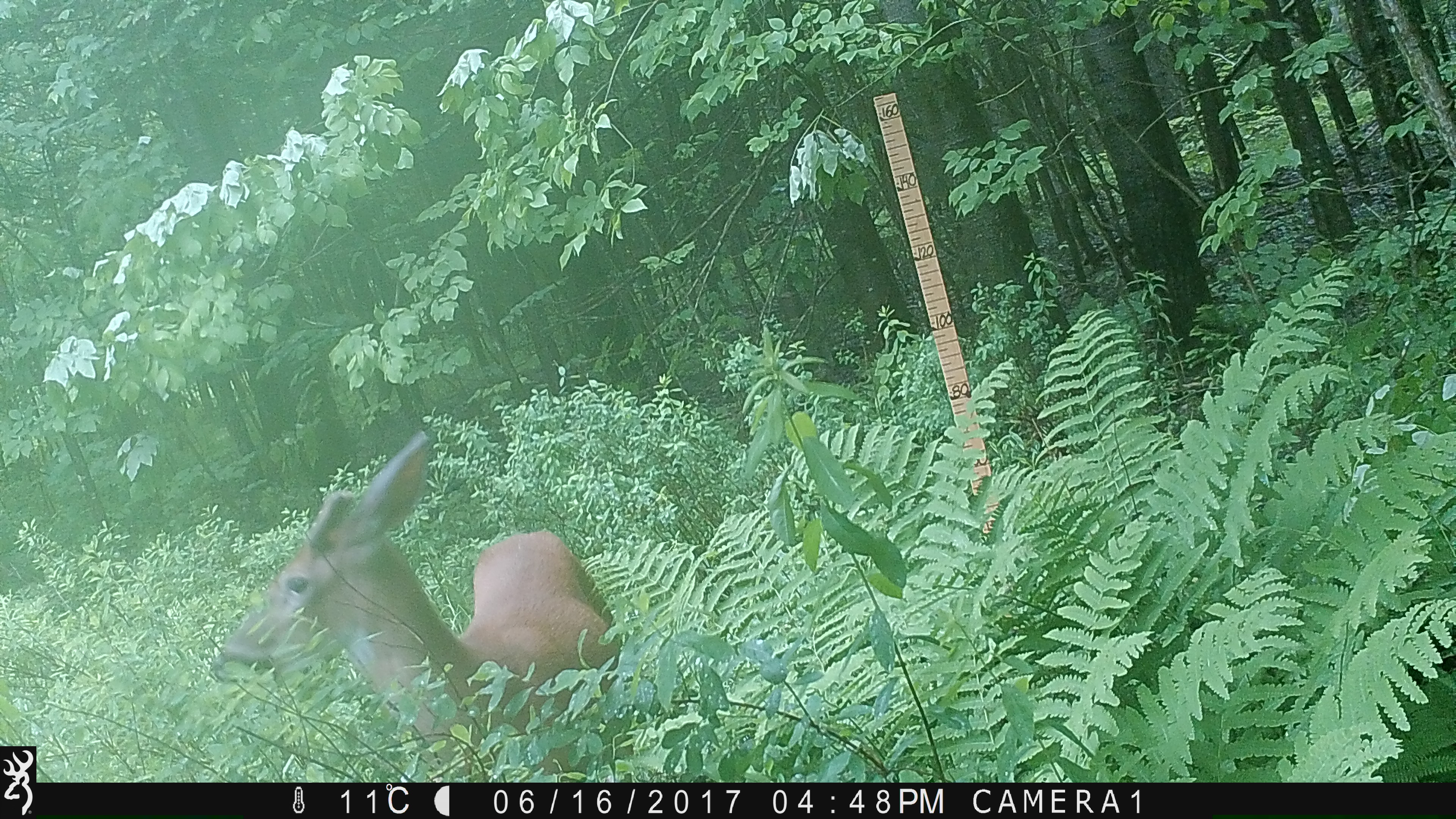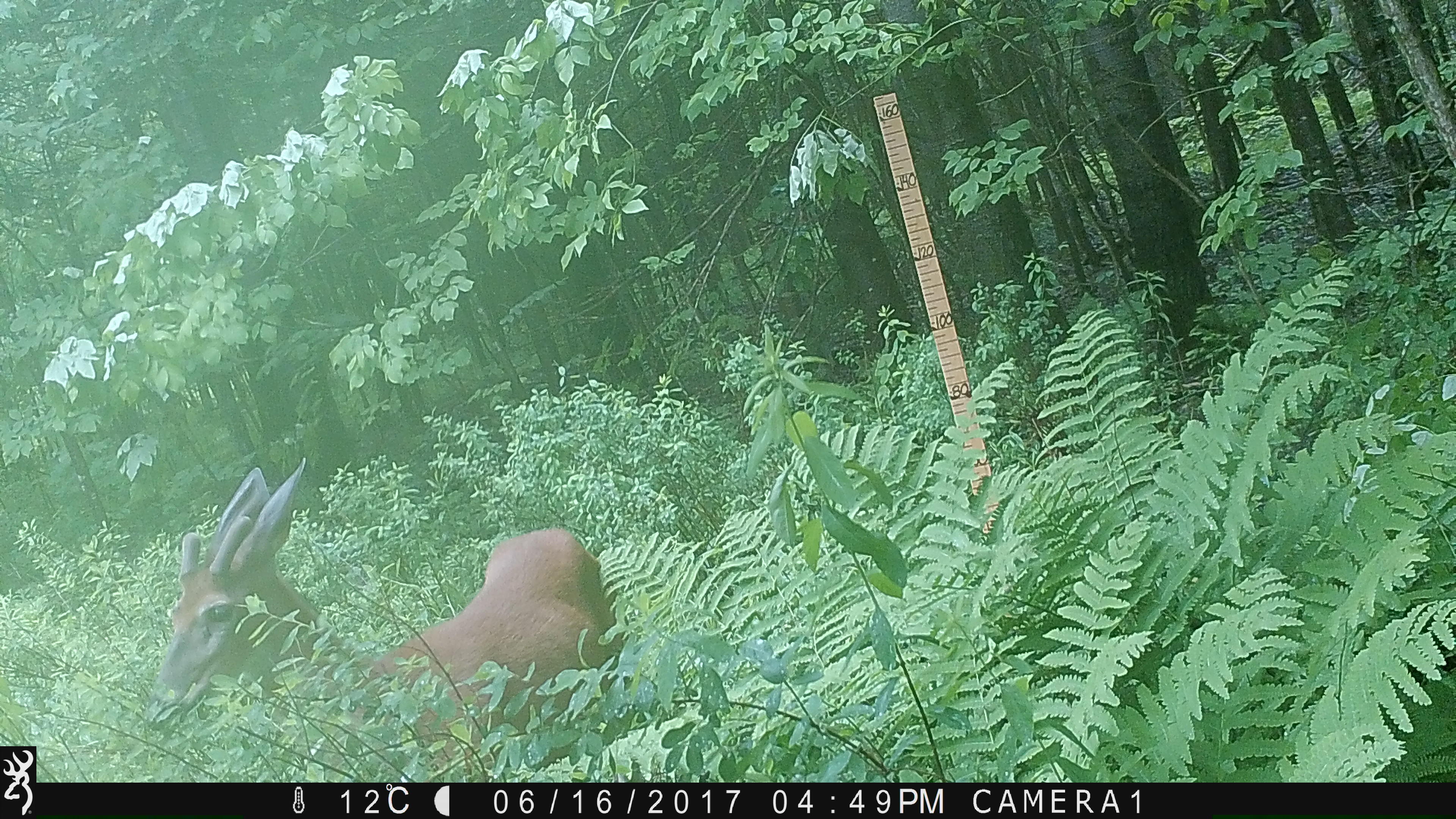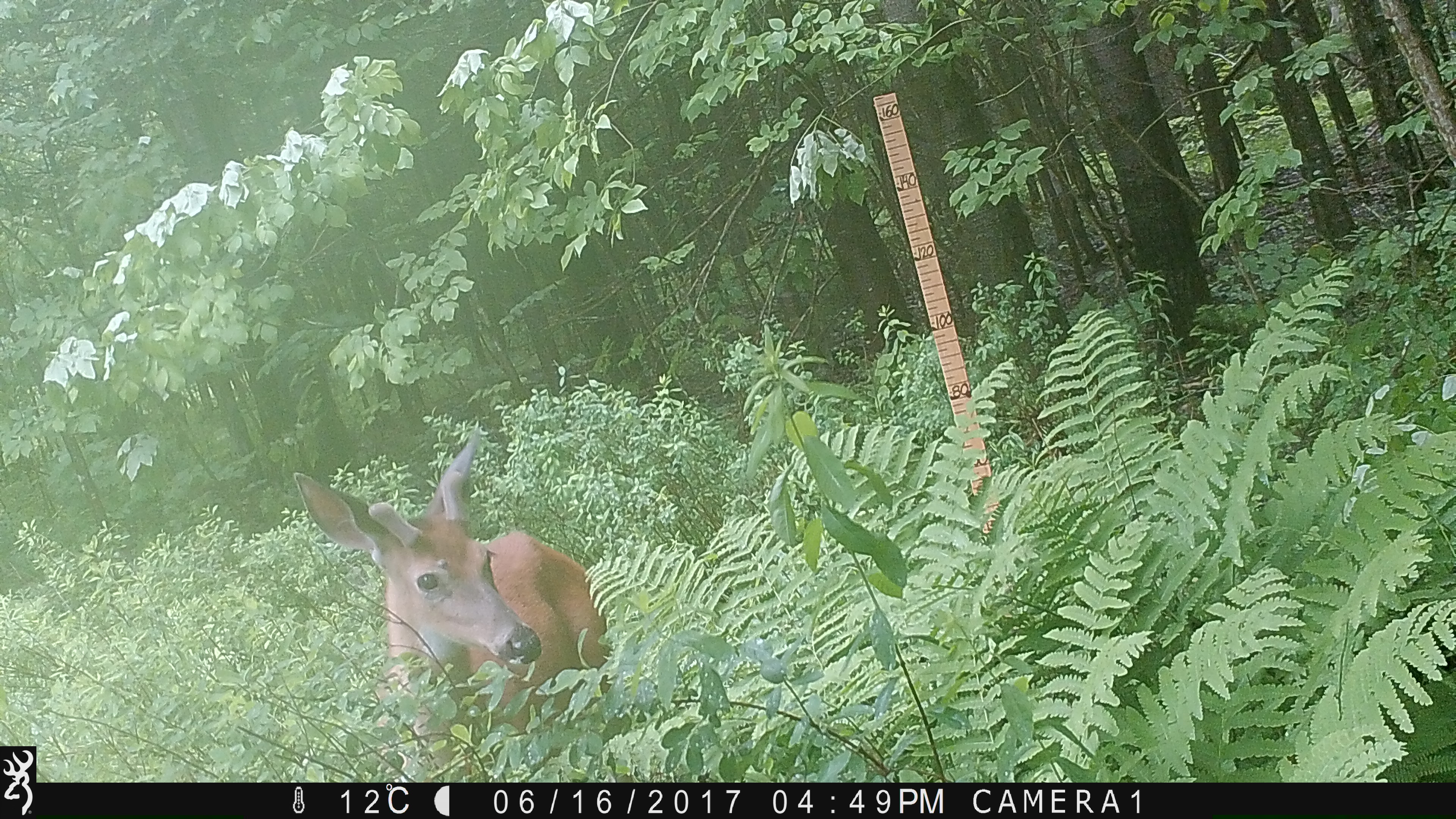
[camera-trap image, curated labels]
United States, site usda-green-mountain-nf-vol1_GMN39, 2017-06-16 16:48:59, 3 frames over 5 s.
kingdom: Animalia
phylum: Chordata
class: Mammalia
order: Artiodactyla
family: Cervidae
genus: Odocoileus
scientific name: Odocoileus virginianus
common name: white-tailed deer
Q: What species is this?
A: White-tailed deer (Odocoileus virginianus).